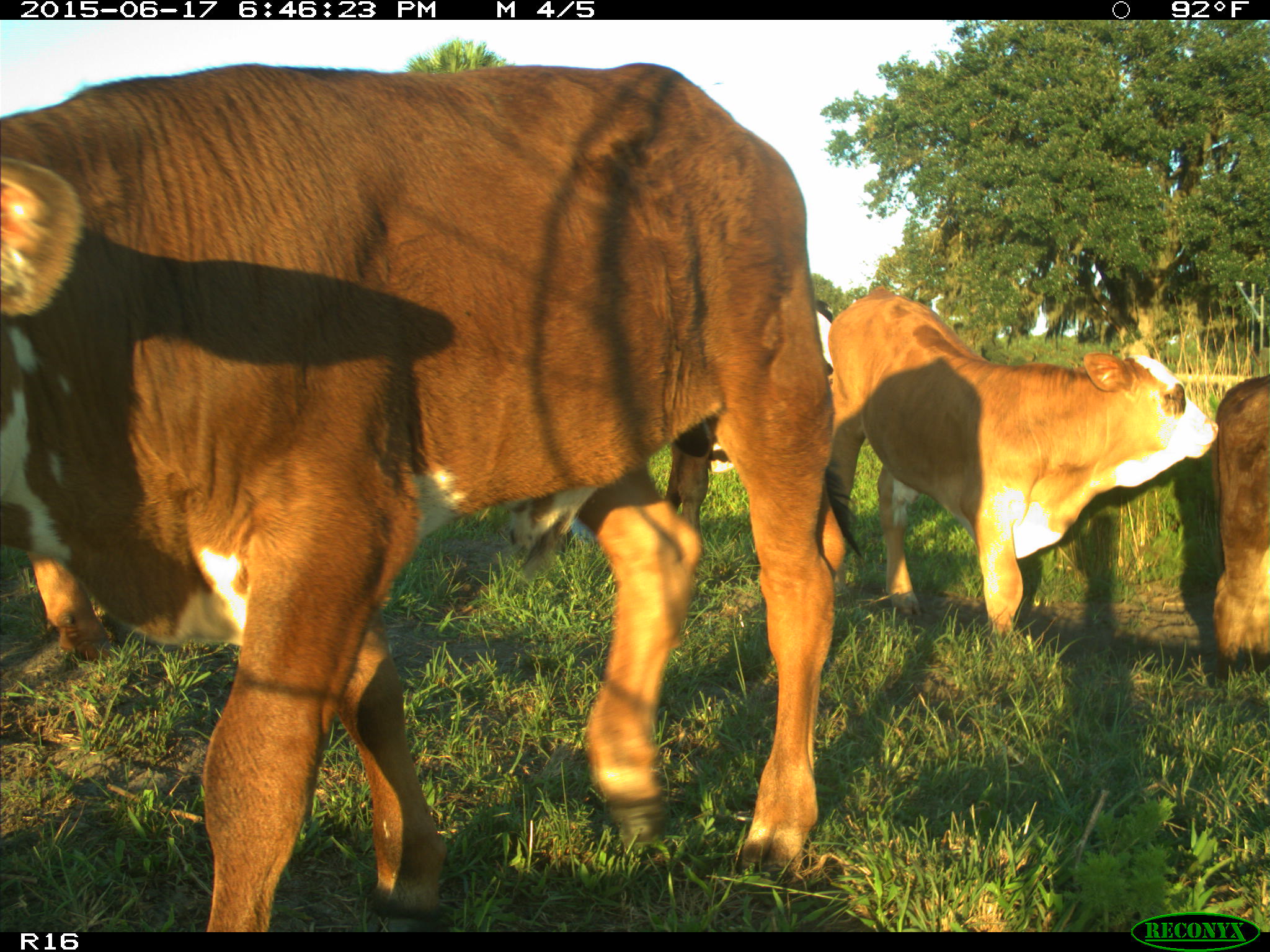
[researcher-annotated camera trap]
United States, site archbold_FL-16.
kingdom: Animalia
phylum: Chordata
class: Mammalia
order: Artiodactyla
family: Bovidae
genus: Bos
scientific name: Bos taurus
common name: domestic cow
Bos taurus (domestic cow).